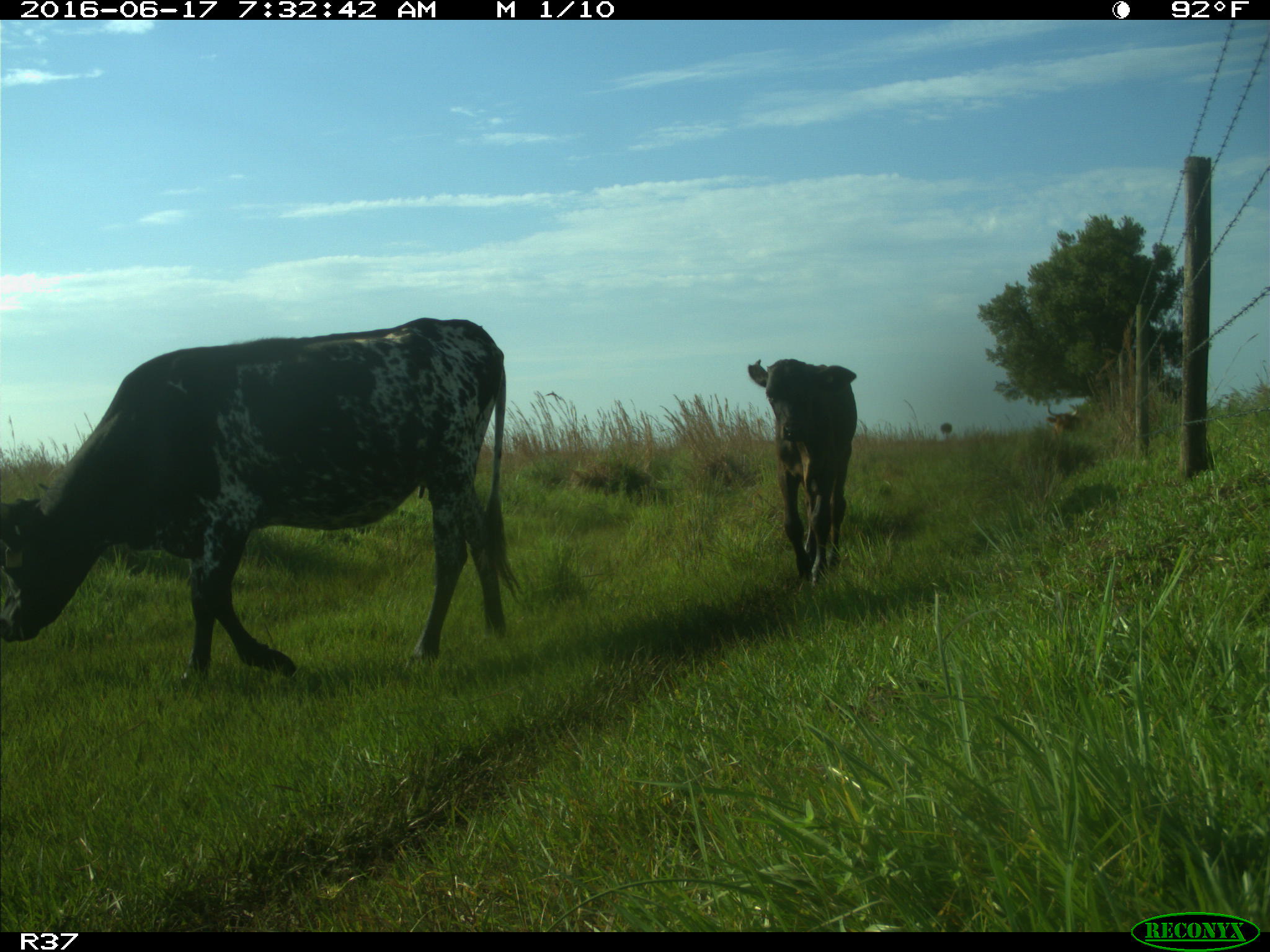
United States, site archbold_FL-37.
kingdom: Animalia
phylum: Chordata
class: Mammalia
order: Artiodactyla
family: Bovidae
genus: Bos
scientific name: Bos taurus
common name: domestic cow